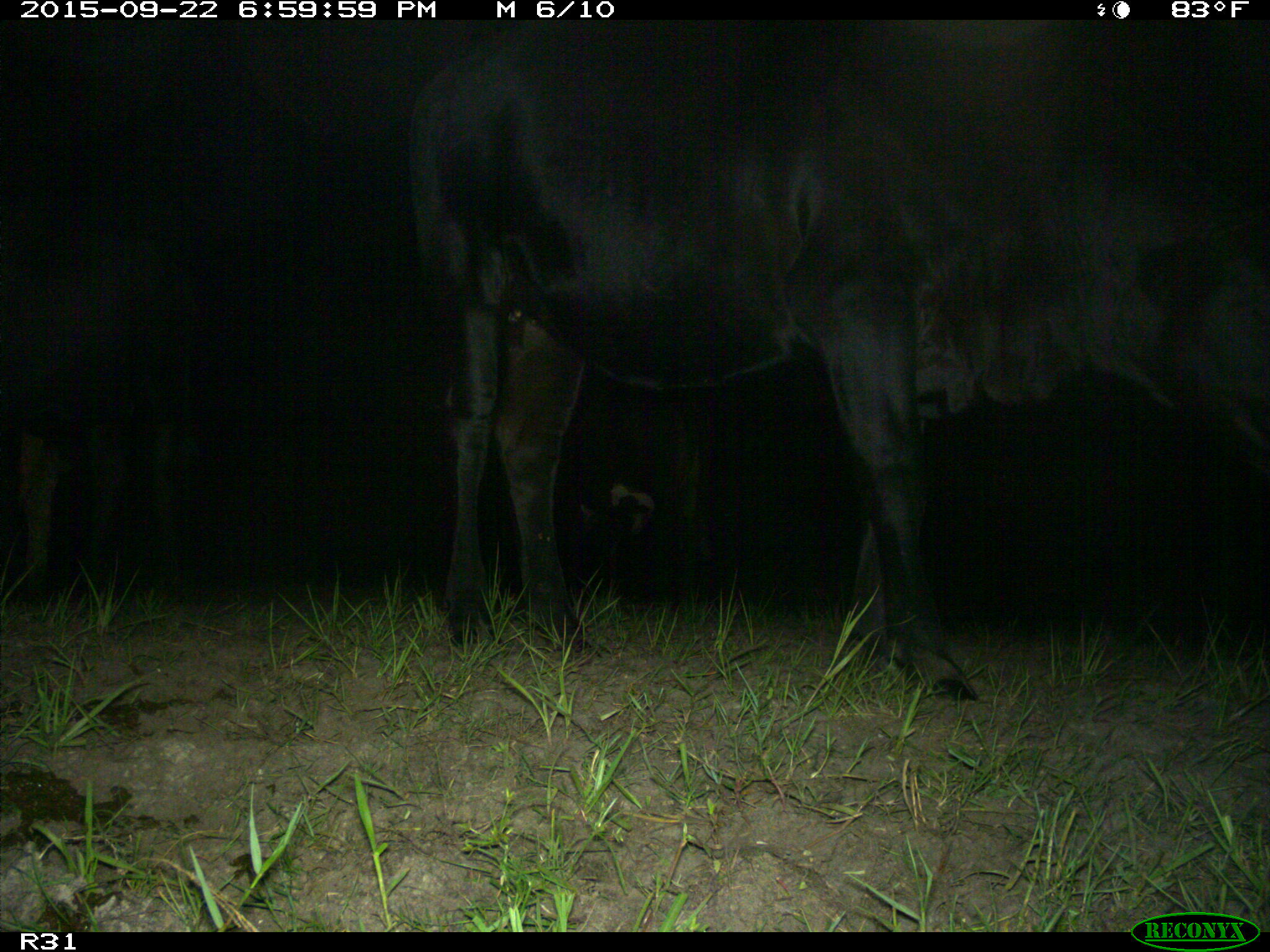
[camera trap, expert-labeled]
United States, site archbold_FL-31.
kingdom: Animalia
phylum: Chordata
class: Mammalia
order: Artiodactyla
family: Bovidae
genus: Bos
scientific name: Bos taurus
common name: domestic cow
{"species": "Bos taurus (domestic cow)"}